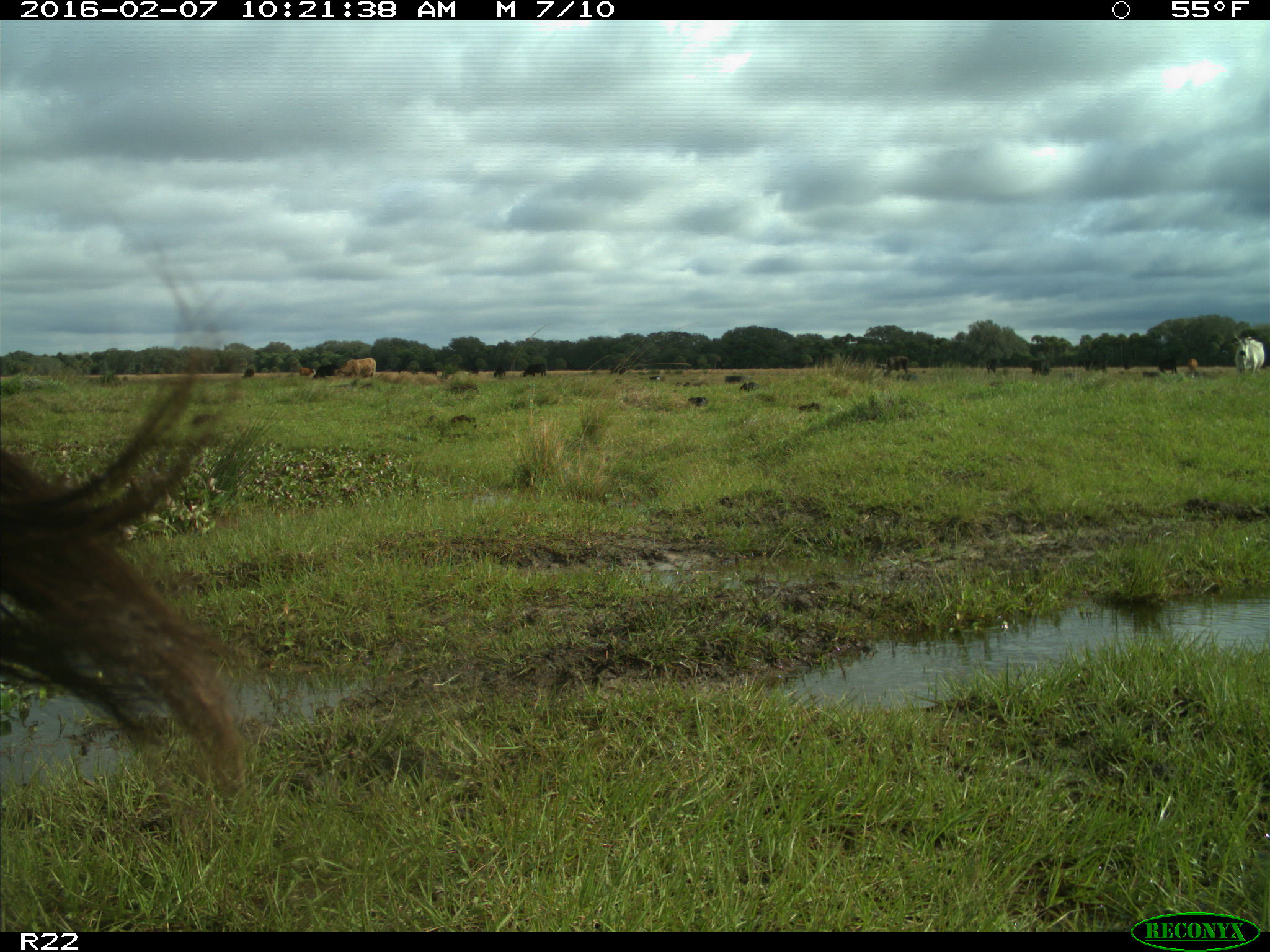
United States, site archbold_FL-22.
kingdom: Animalia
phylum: Chordata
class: Mammalia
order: Artiodactyla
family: Bovidae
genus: Bos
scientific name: Bos taurus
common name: domestic cow